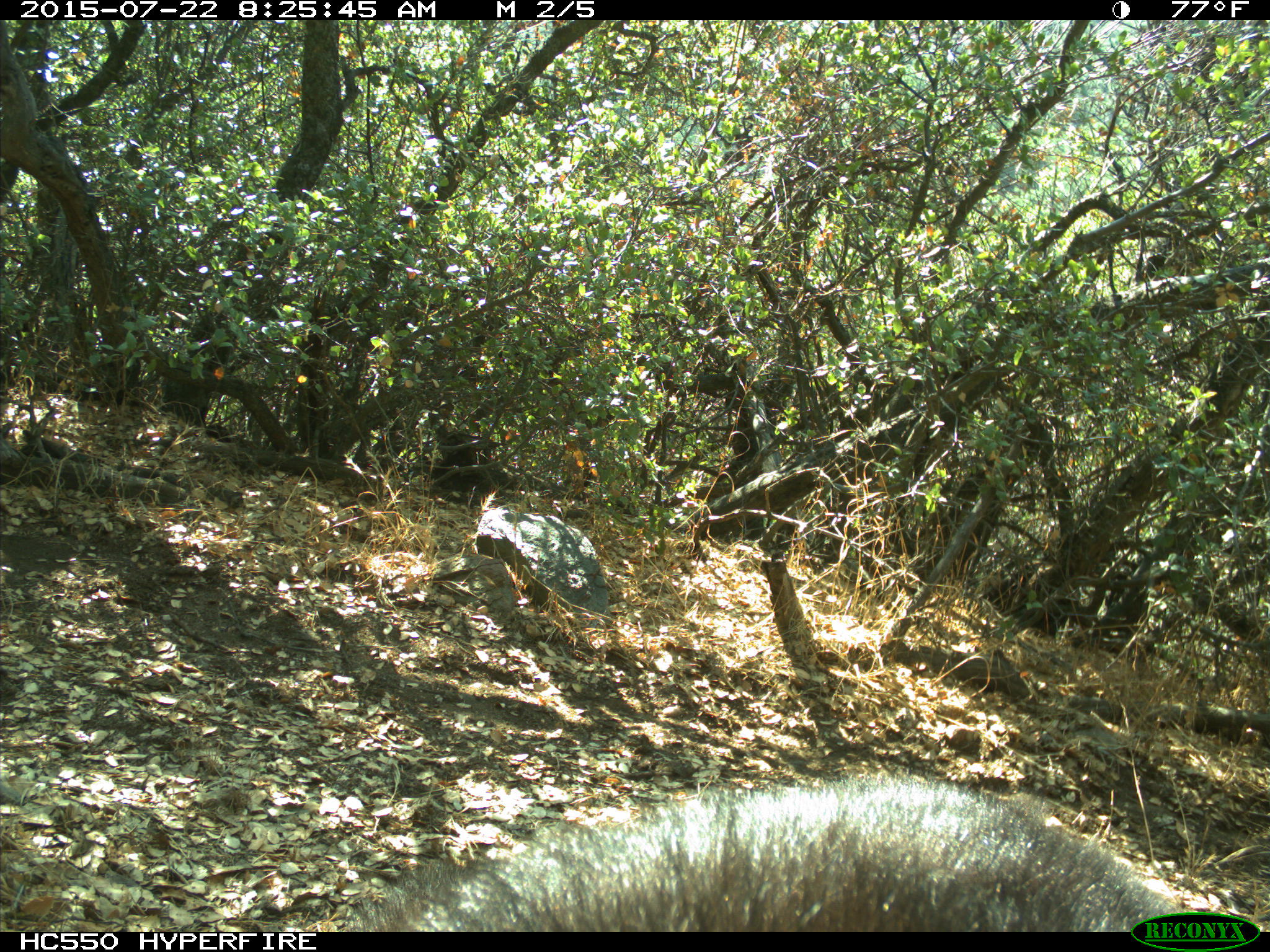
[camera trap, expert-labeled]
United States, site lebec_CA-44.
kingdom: Animalia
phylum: Chordata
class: Mammalia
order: Carnivora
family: Ursidae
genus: Ursus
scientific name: Ursus americanus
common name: american black bear